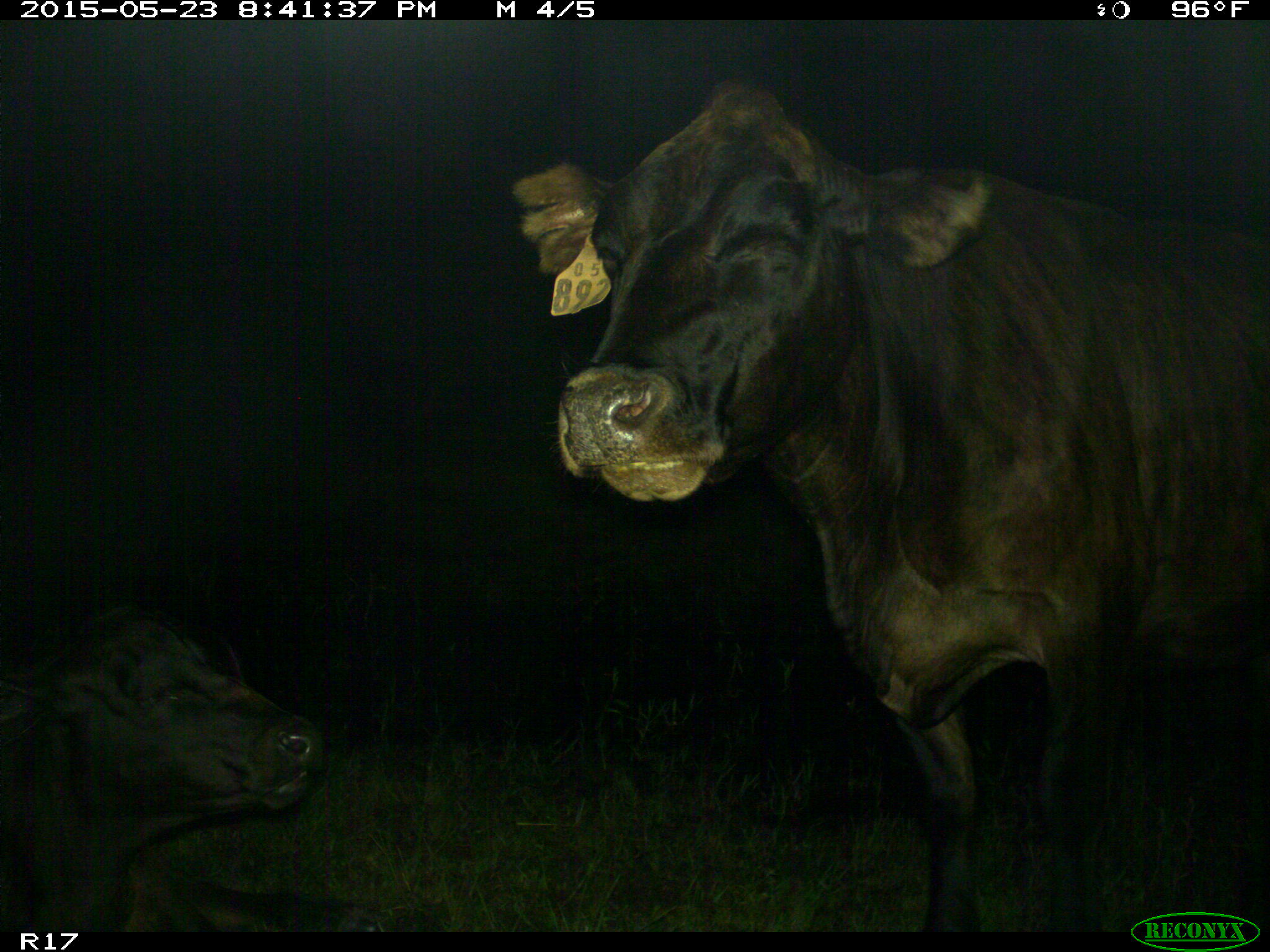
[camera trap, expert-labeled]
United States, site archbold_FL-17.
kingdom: Animalia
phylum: Chordata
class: Mammalia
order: Artiodactyla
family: Bovidae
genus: Bos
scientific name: Bos taurus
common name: domestic cow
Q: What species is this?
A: Bos taurus (domestic cow).